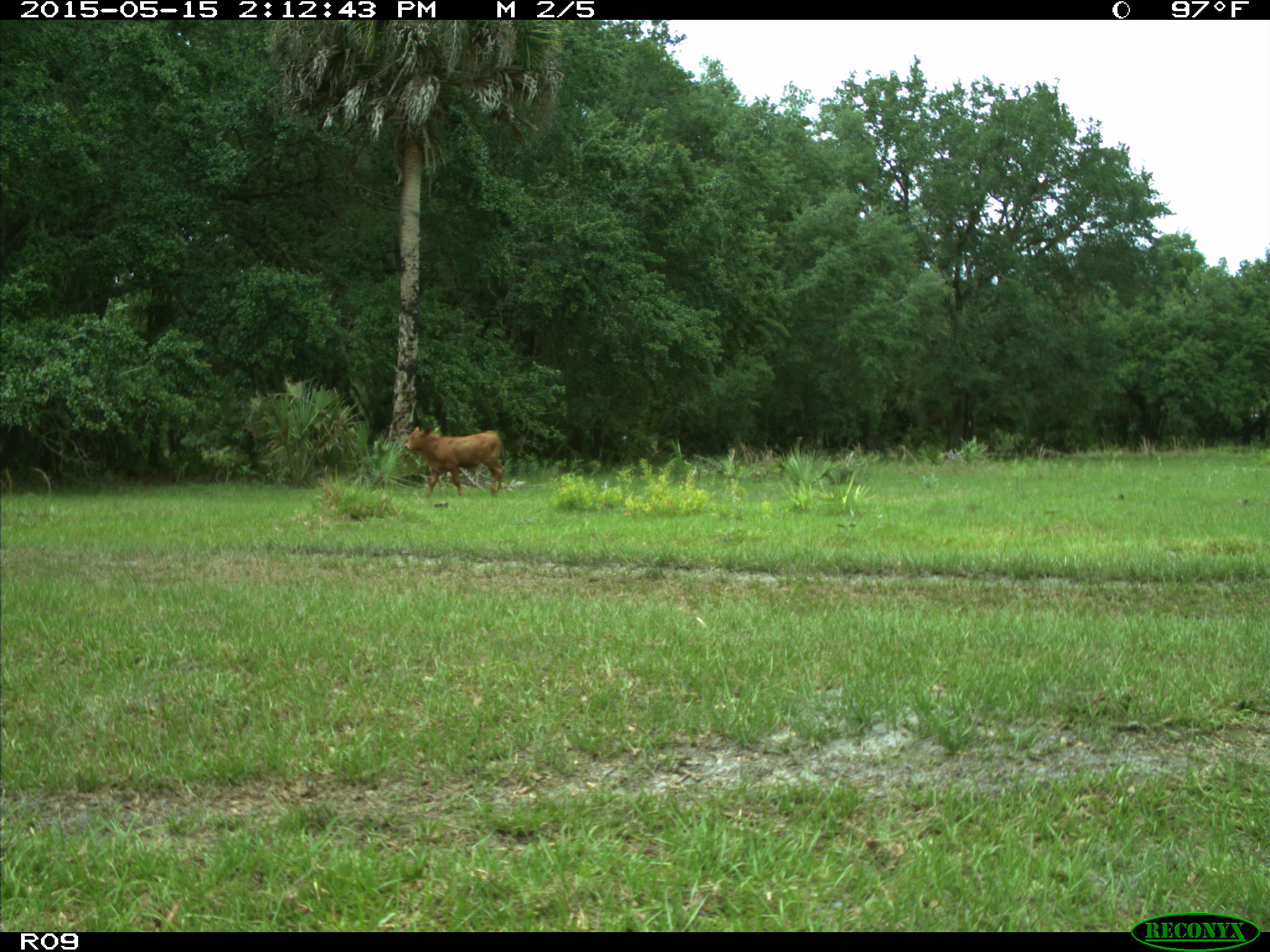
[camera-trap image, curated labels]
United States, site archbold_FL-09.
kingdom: Animalia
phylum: Chordata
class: Mammalia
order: Artiodactyla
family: Bovidae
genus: Bos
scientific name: Bos taurus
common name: domestic cow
Bos taurus (domestic cow).